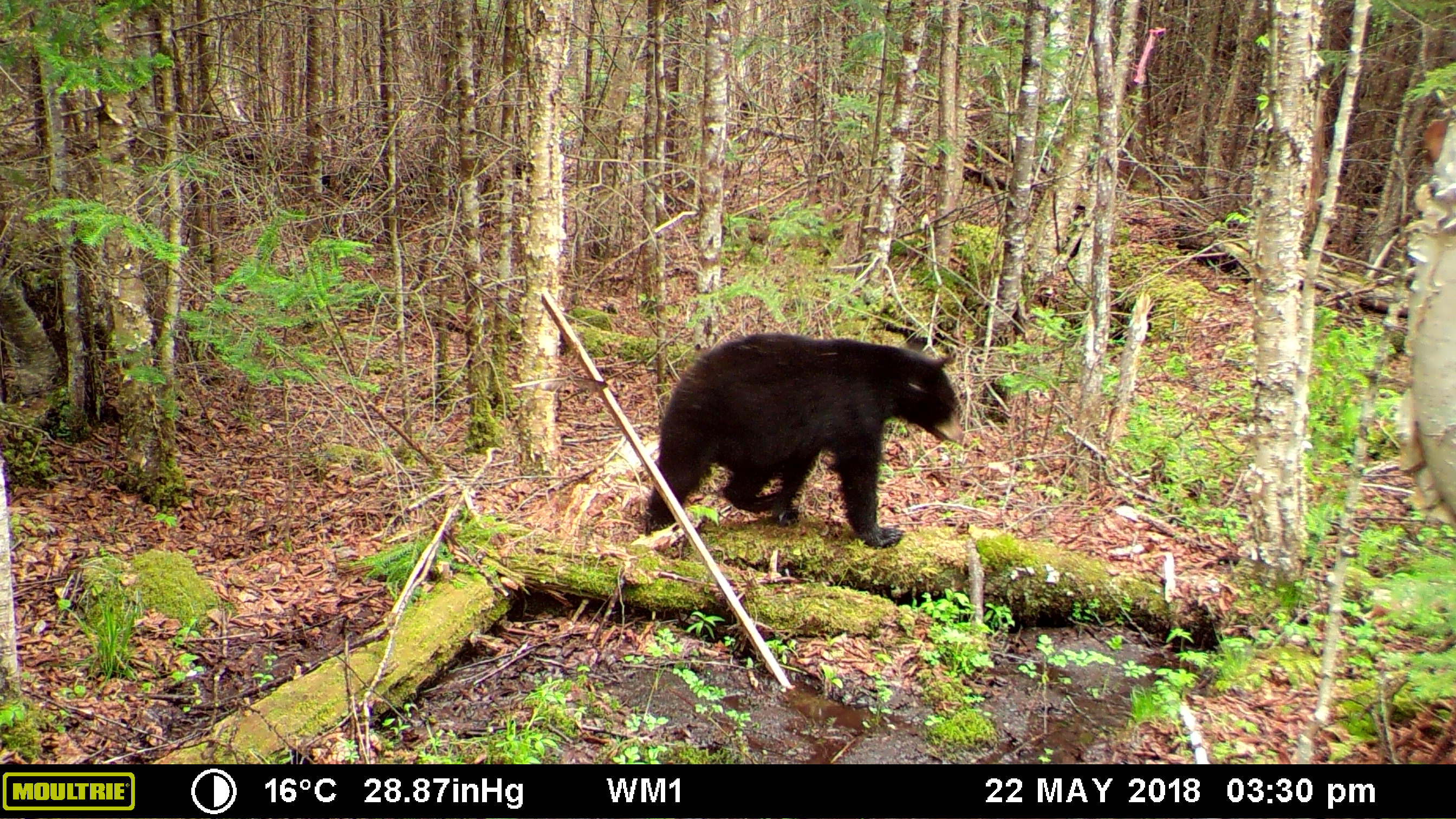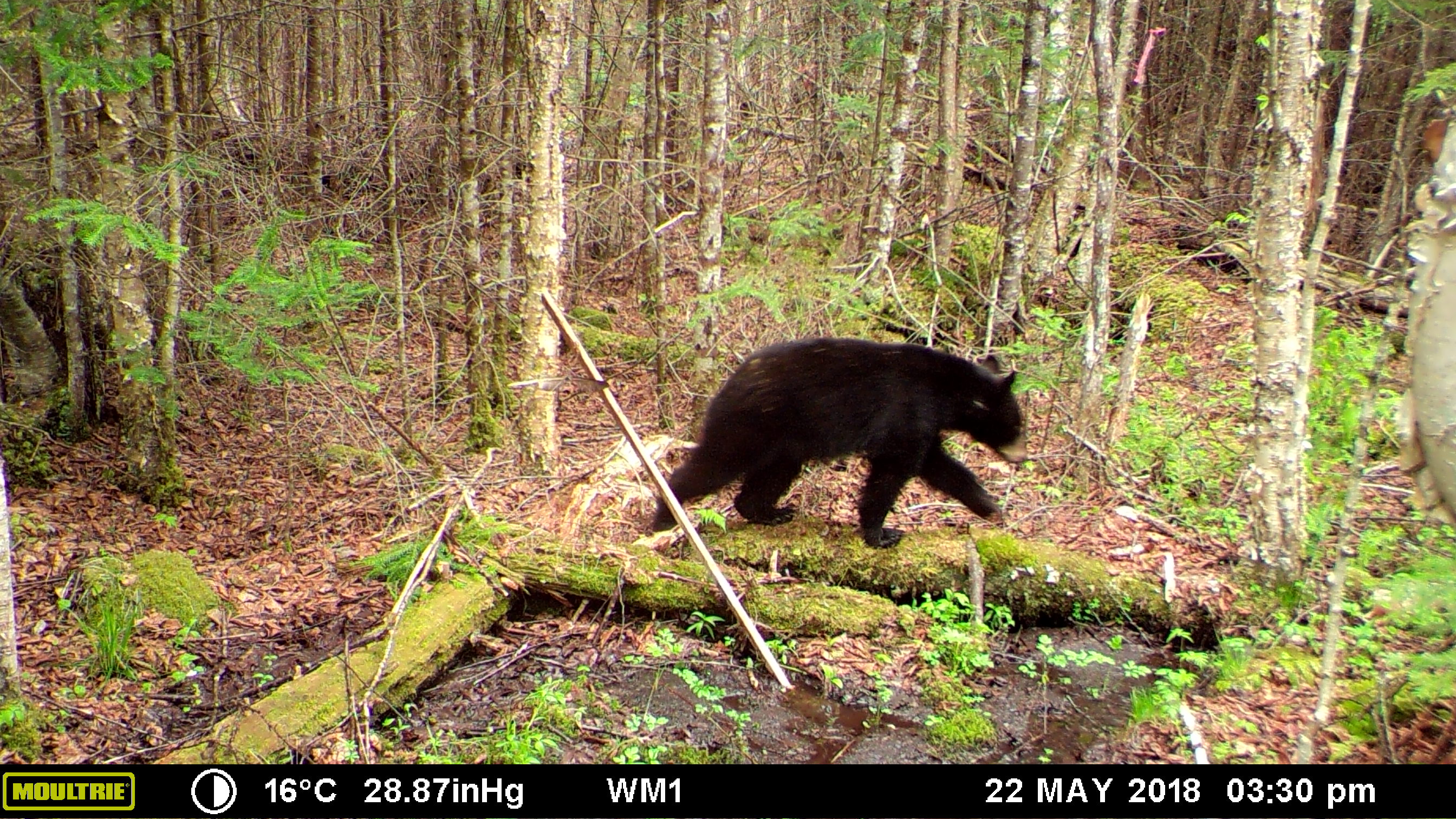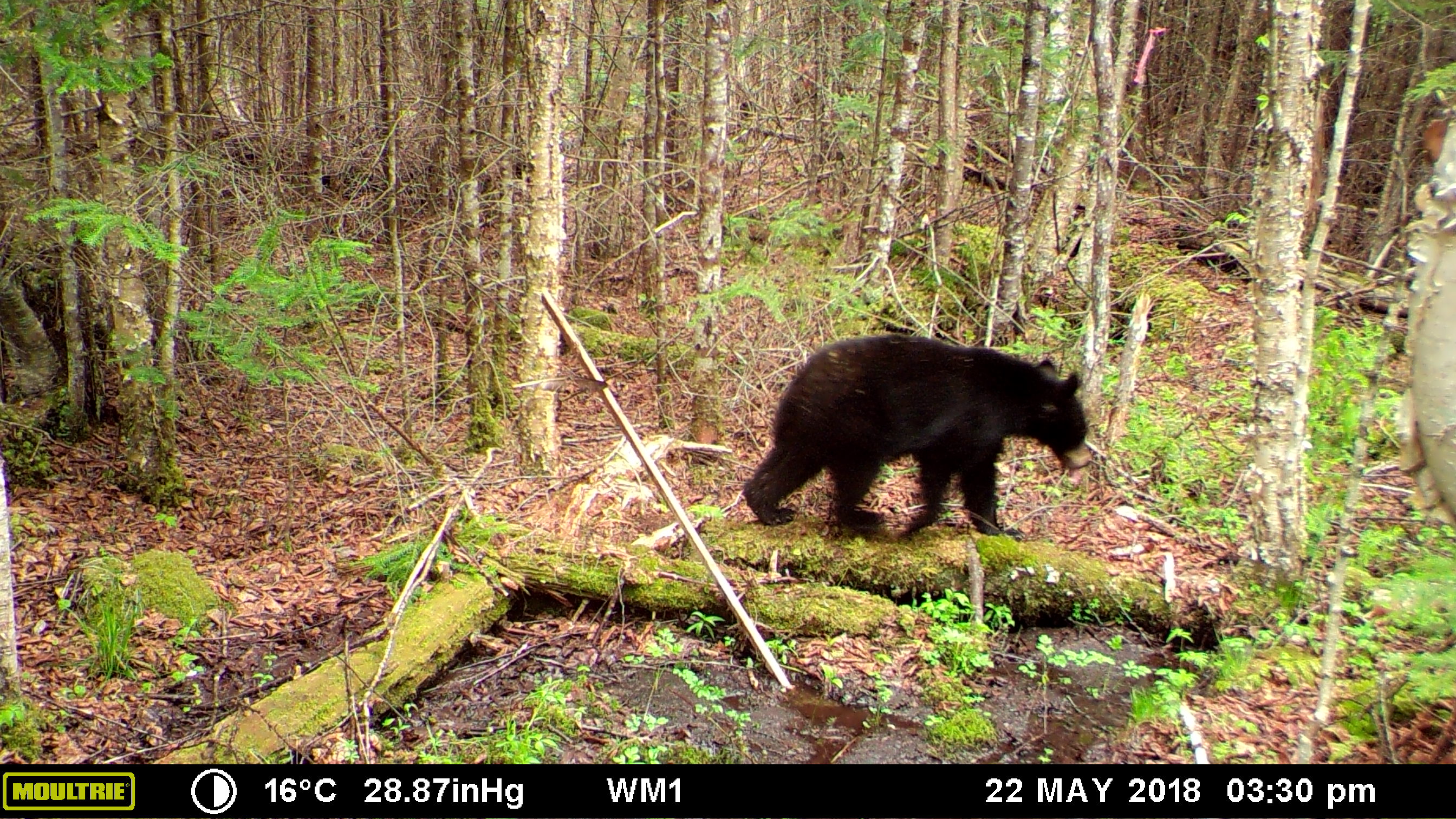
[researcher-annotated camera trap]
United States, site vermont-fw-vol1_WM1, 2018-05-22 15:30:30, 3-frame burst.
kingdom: Animalia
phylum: Chordata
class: Mammalia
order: Carnivora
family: Ursidae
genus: Ursus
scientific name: Ursus americanus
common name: black bear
Black bear (Ursus americanus).